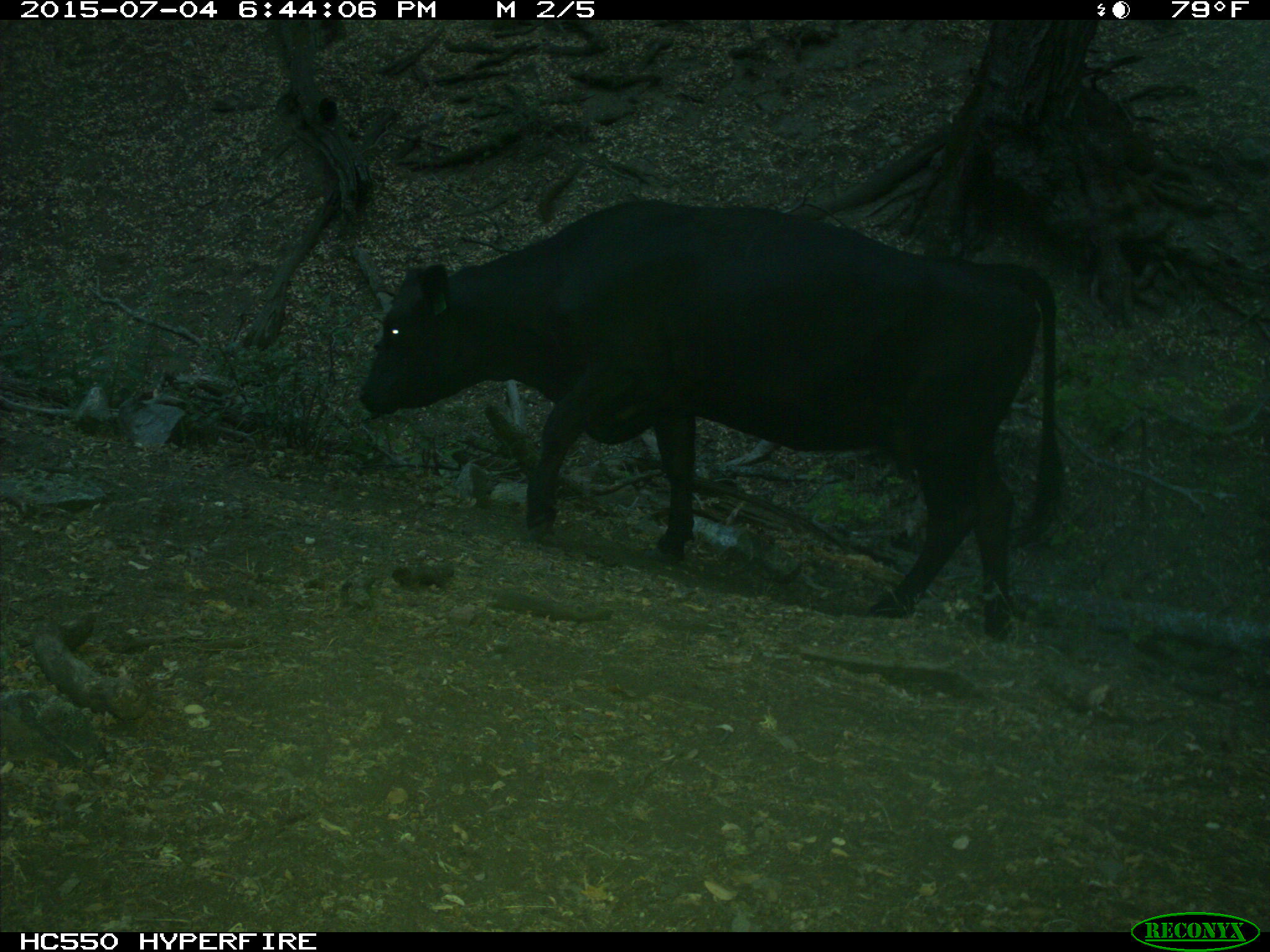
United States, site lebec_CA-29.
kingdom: Animalia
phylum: Chordata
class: Mammalia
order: Artiodactyla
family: Bovidae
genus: Bos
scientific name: Bos taurus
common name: domestic cow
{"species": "Bos taurus (domestic cow)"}